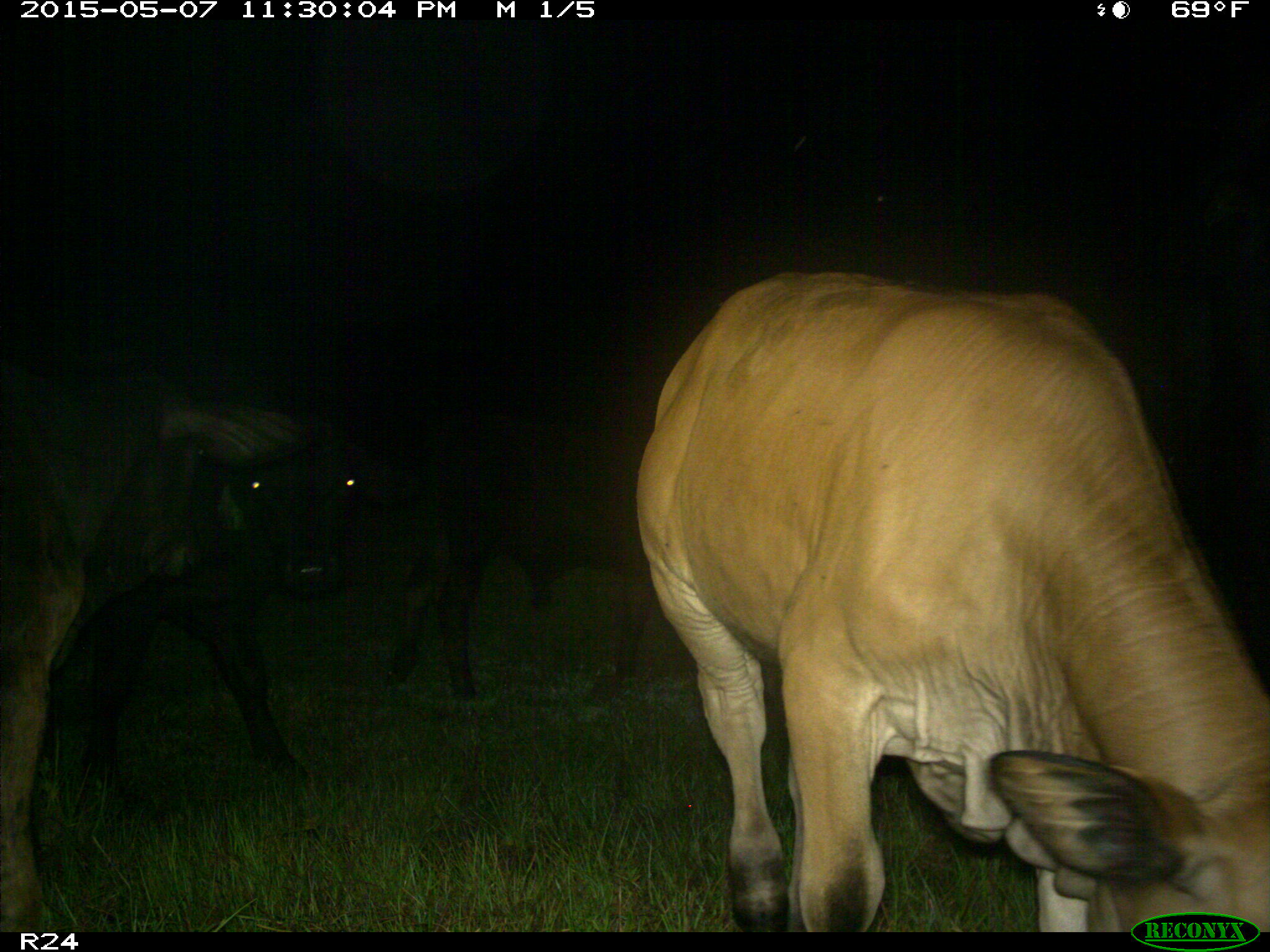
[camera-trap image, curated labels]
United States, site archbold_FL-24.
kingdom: Animalia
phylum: Chordata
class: Mammalia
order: Artiodactyla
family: Bovidae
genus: Bos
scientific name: Bos taurus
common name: domestic cow